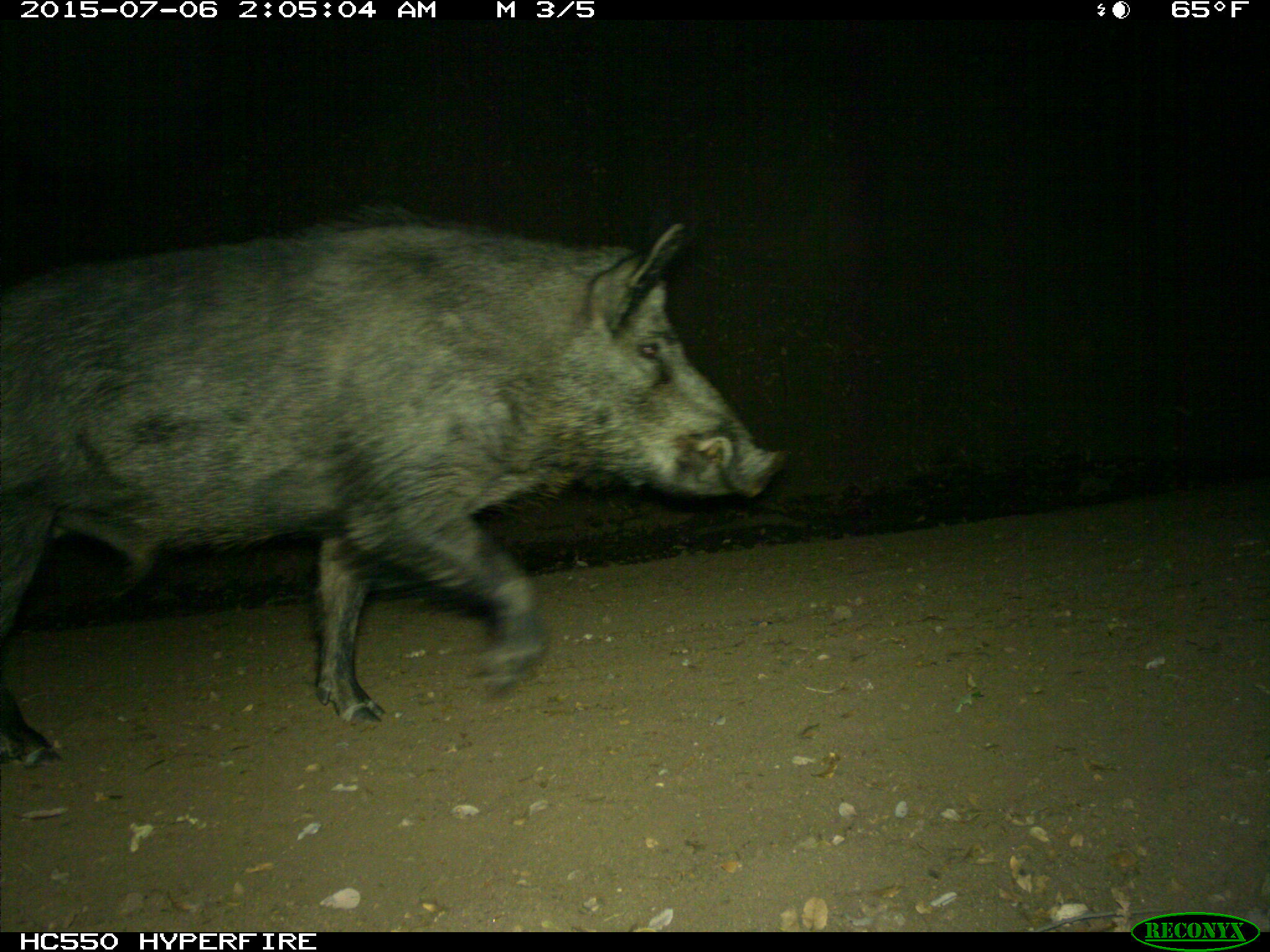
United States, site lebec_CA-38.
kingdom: Animalia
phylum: Chordata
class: Mammalia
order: Artiodactyla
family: Suidae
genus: Sus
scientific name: Sus scrofa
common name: wild boar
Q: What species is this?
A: Sus scrofa (wild boar).